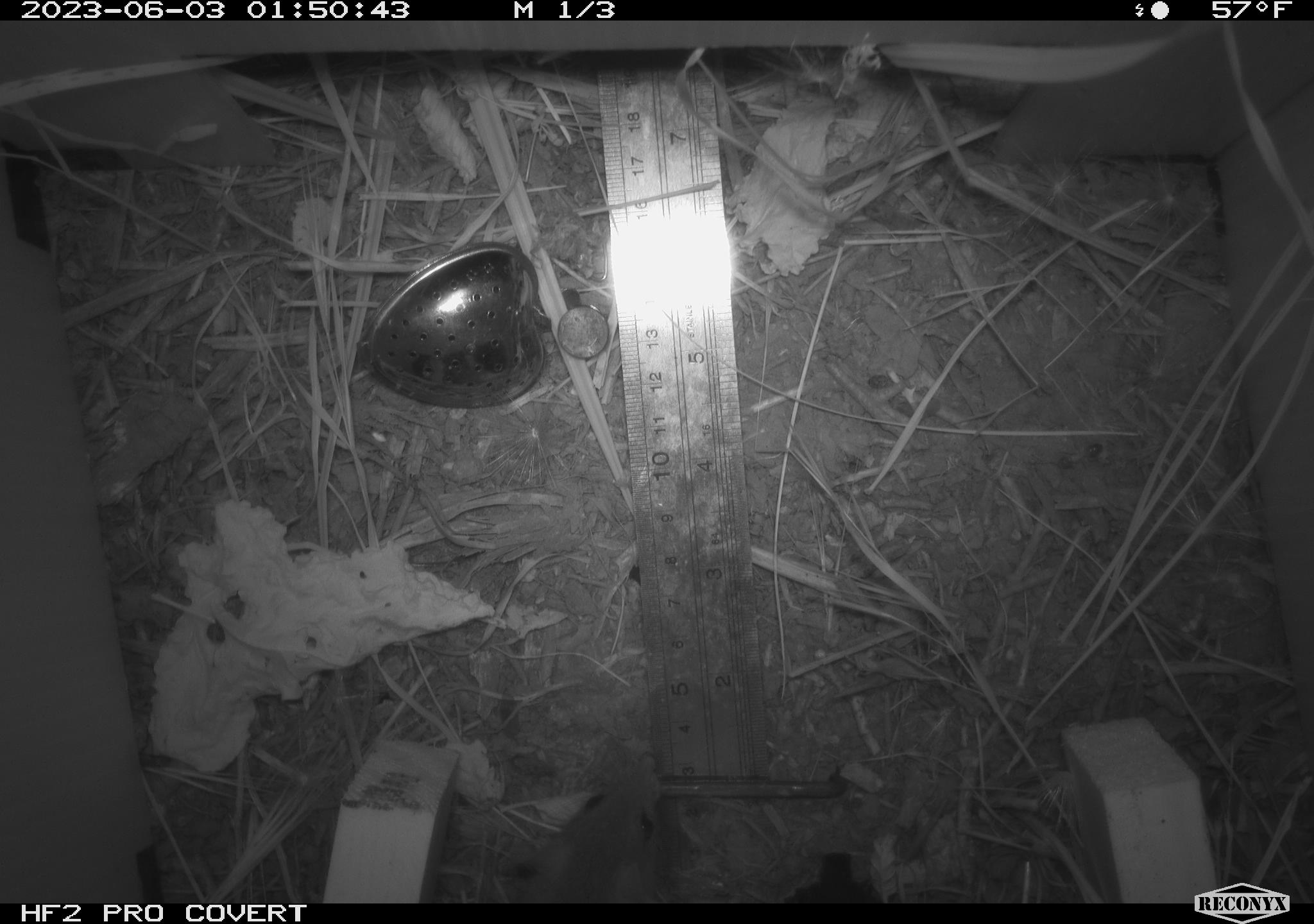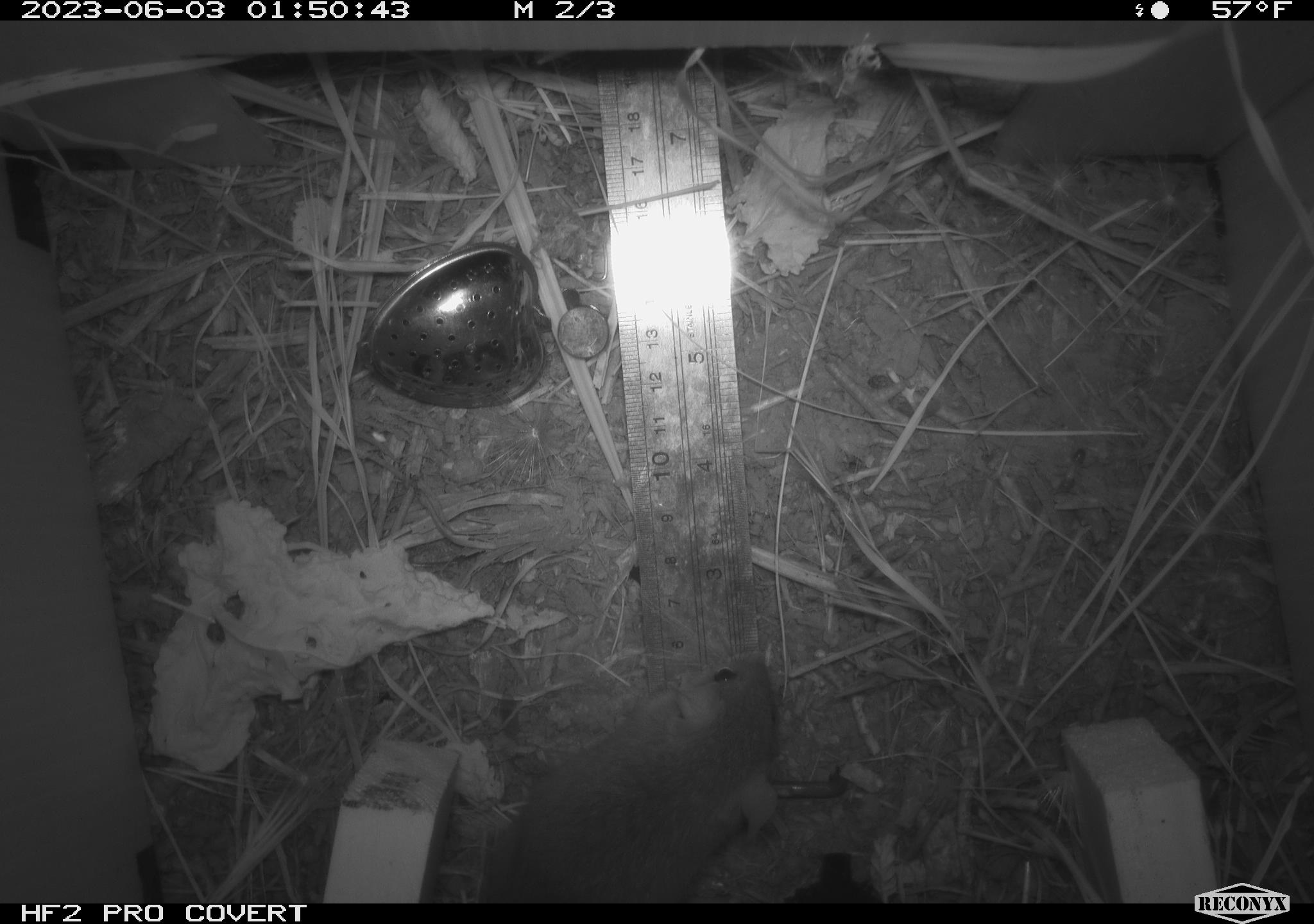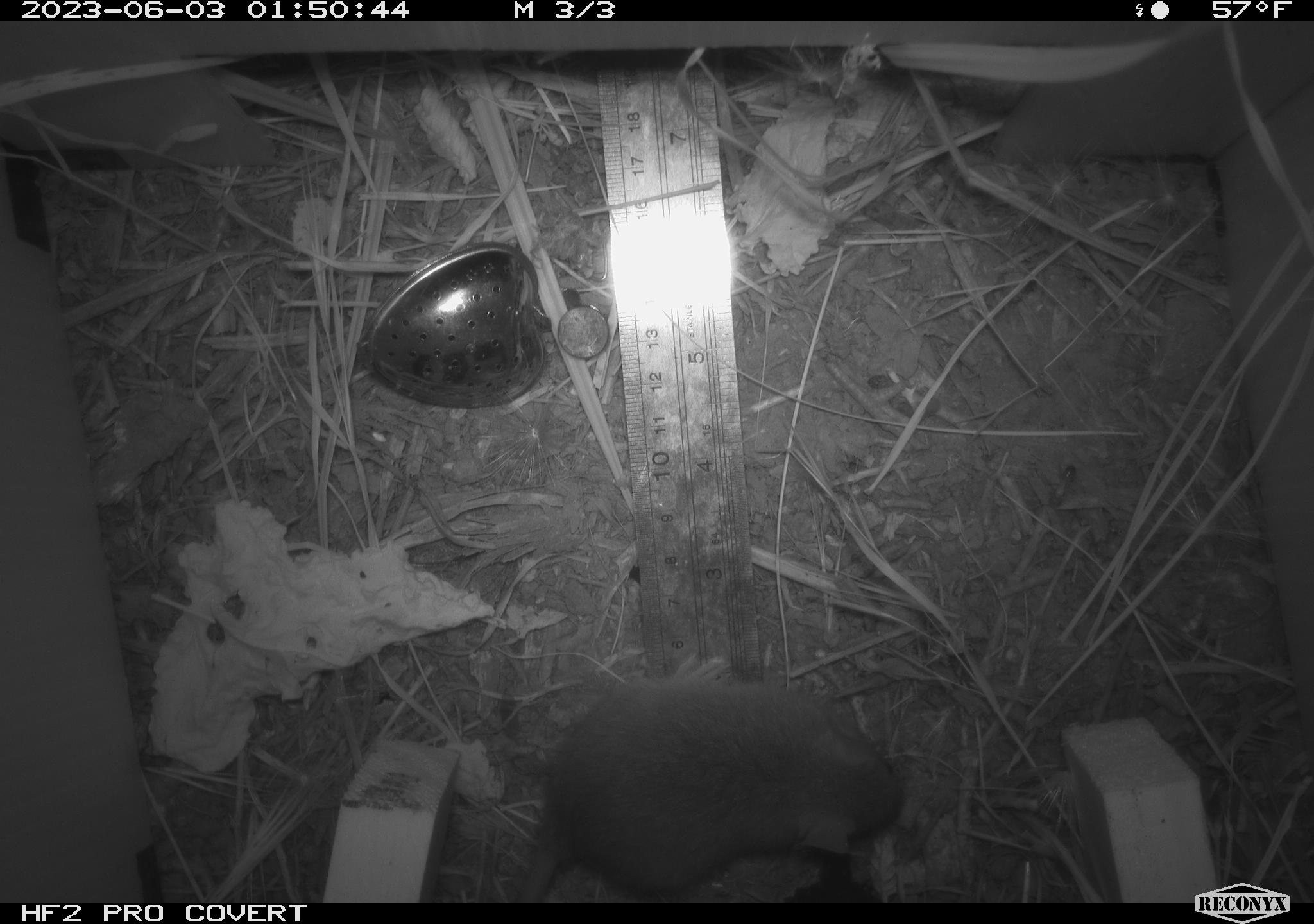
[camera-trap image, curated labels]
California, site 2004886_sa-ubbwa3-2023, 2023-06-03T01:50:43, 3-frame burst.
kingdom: Animalia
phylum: Chordata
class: Mammalia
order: Rodentia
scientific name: Rodentia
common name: mouse species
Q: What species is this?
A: Mouse species (Rodentia).